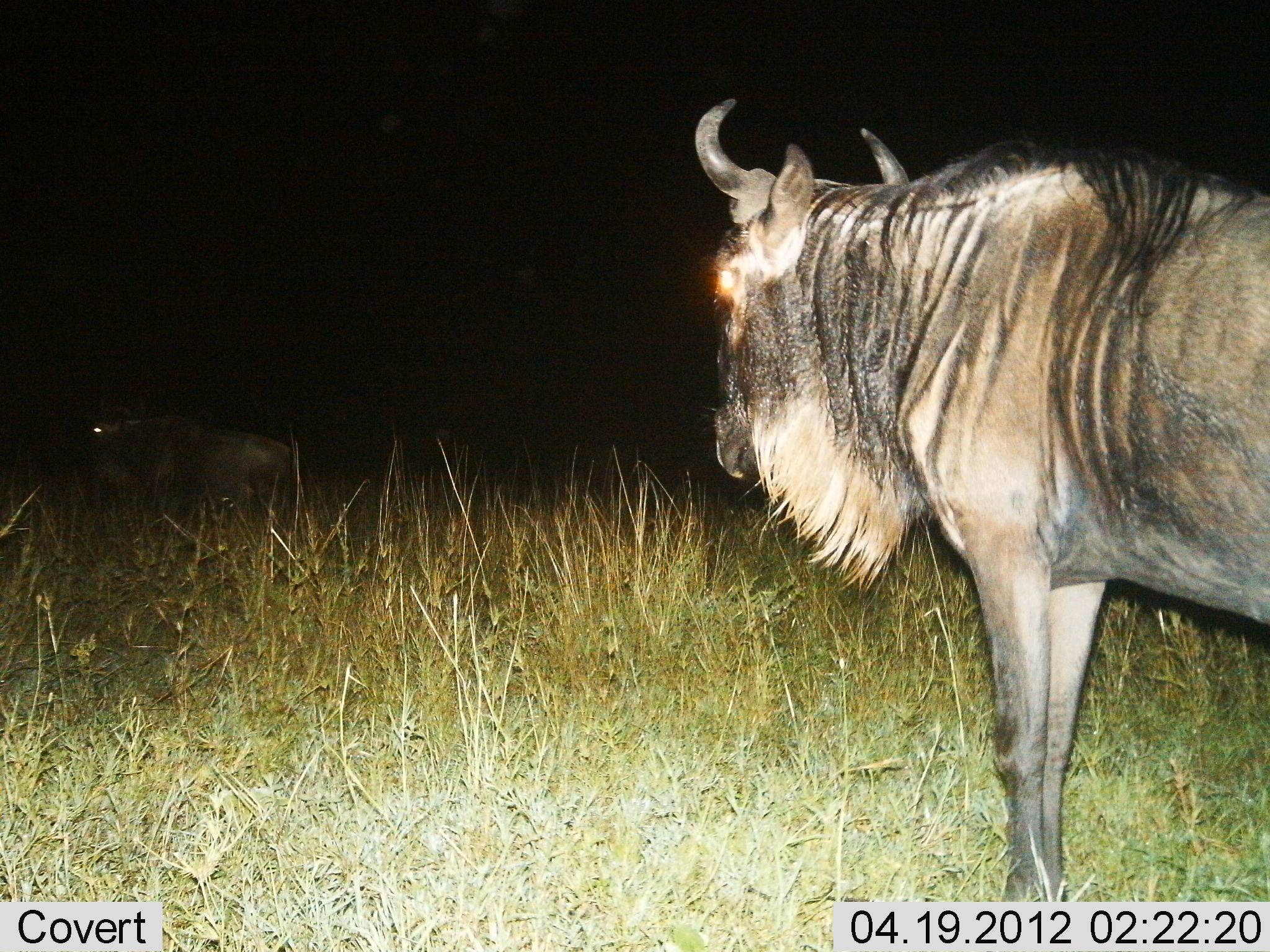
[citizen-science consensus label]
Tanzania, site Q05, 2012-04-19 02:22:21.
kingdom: Animalia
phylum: Chordata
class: Mammalia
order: Artiodactyla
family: Bovidae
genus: Connochaetes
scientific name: Connochaetes taurinus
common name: blue wildebeest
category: wildebeest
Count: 2.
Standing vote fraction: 97%.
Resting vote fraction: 6%.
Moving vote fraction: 6%.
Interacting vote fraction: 0%.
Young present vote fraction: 0%.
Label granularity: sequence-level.